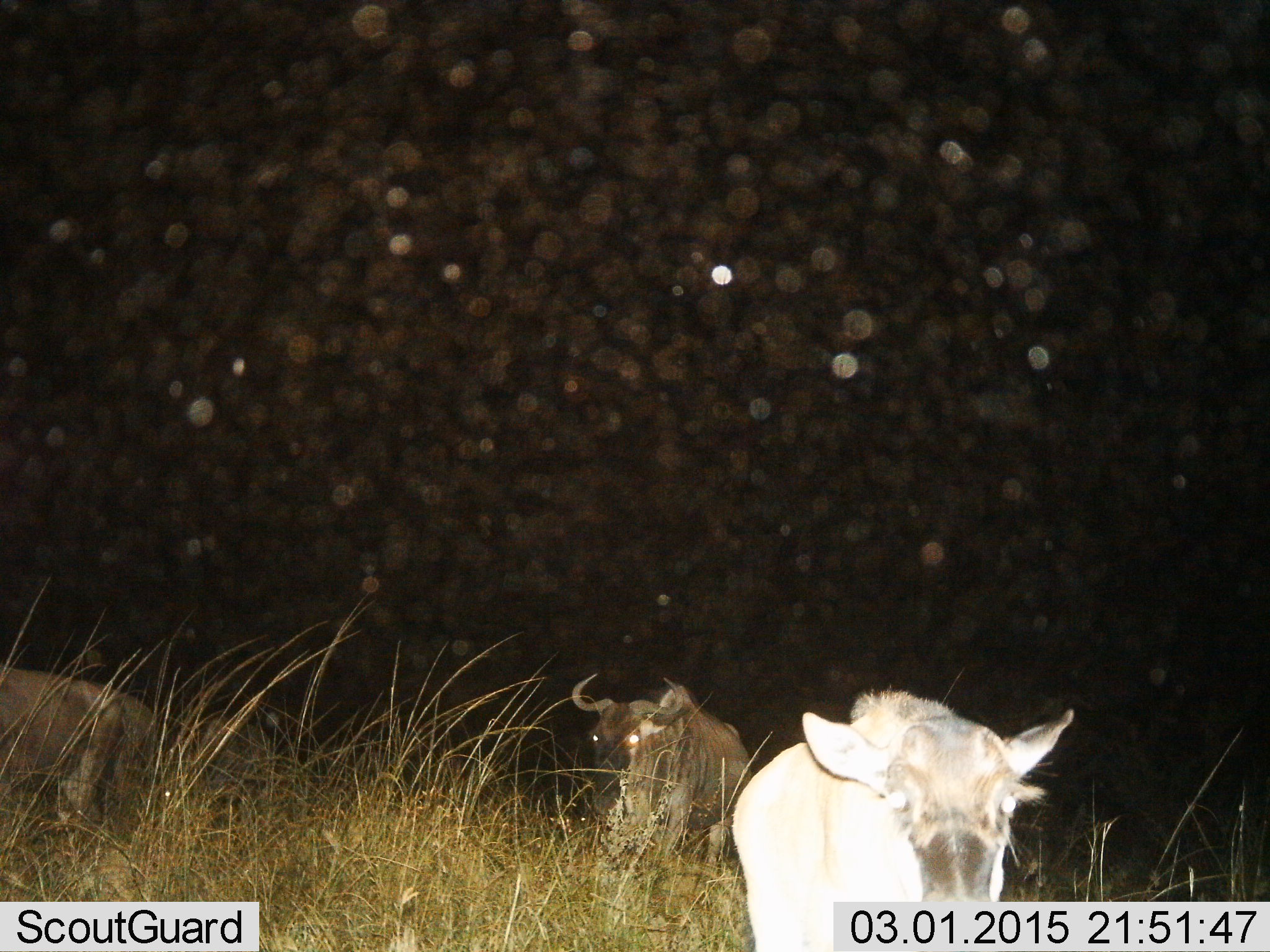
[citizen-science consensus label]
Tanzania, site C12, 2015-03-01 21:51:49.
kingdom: Animalia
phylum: Chordata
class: Mammalia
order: Artiodactyla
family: Bovidae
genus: Connochaetes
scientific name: Connochaetes taurinus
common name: blue wildebeest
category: wildebeest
Wildebeest (blue wildebeest) (Connochaetes taurinus), count 3. Behavior (volunteer vote fractions): standing 60%, resting 20%, moving 30%, interacting 0%. Young present (vote fraction): 40%. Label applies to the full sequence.